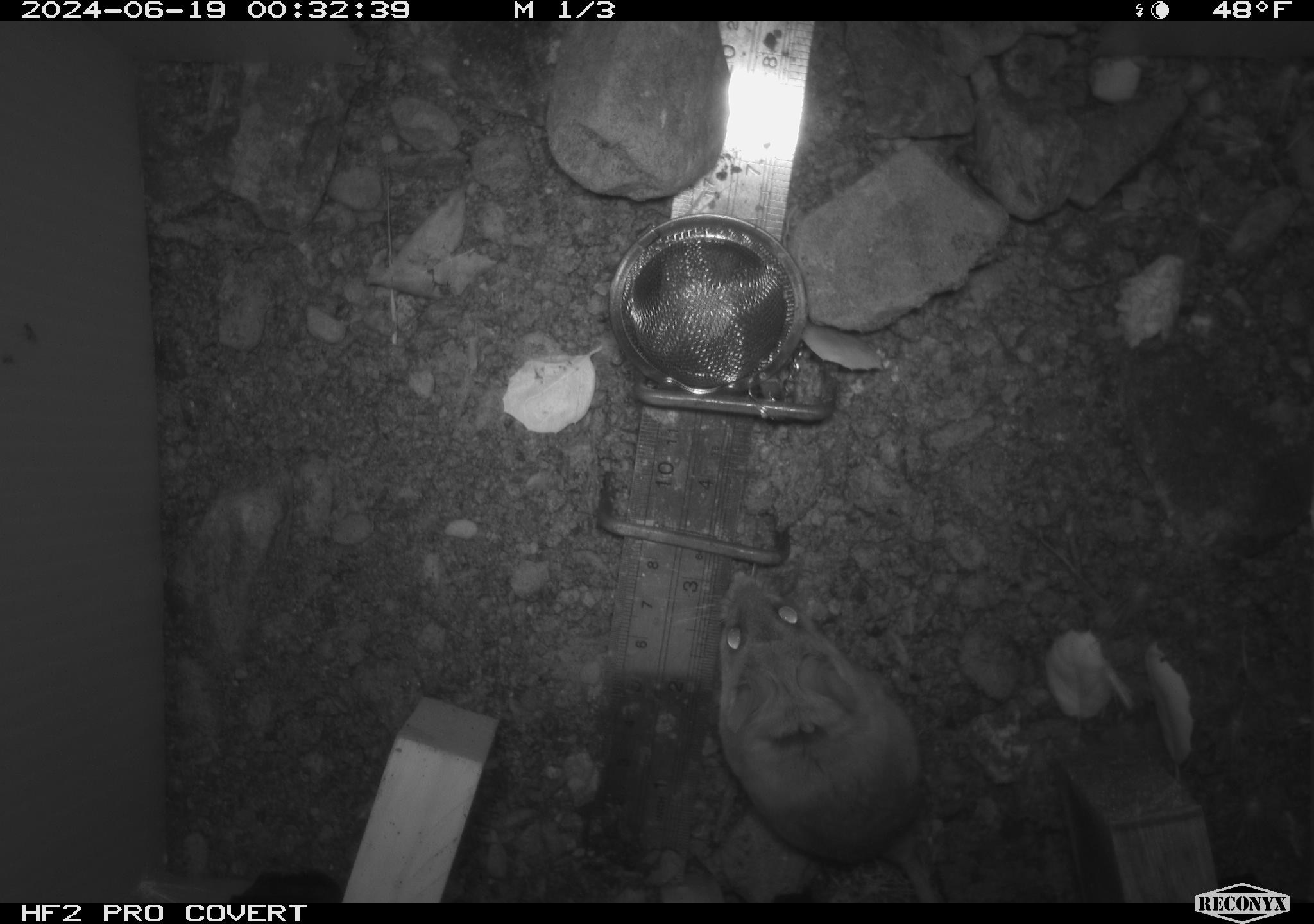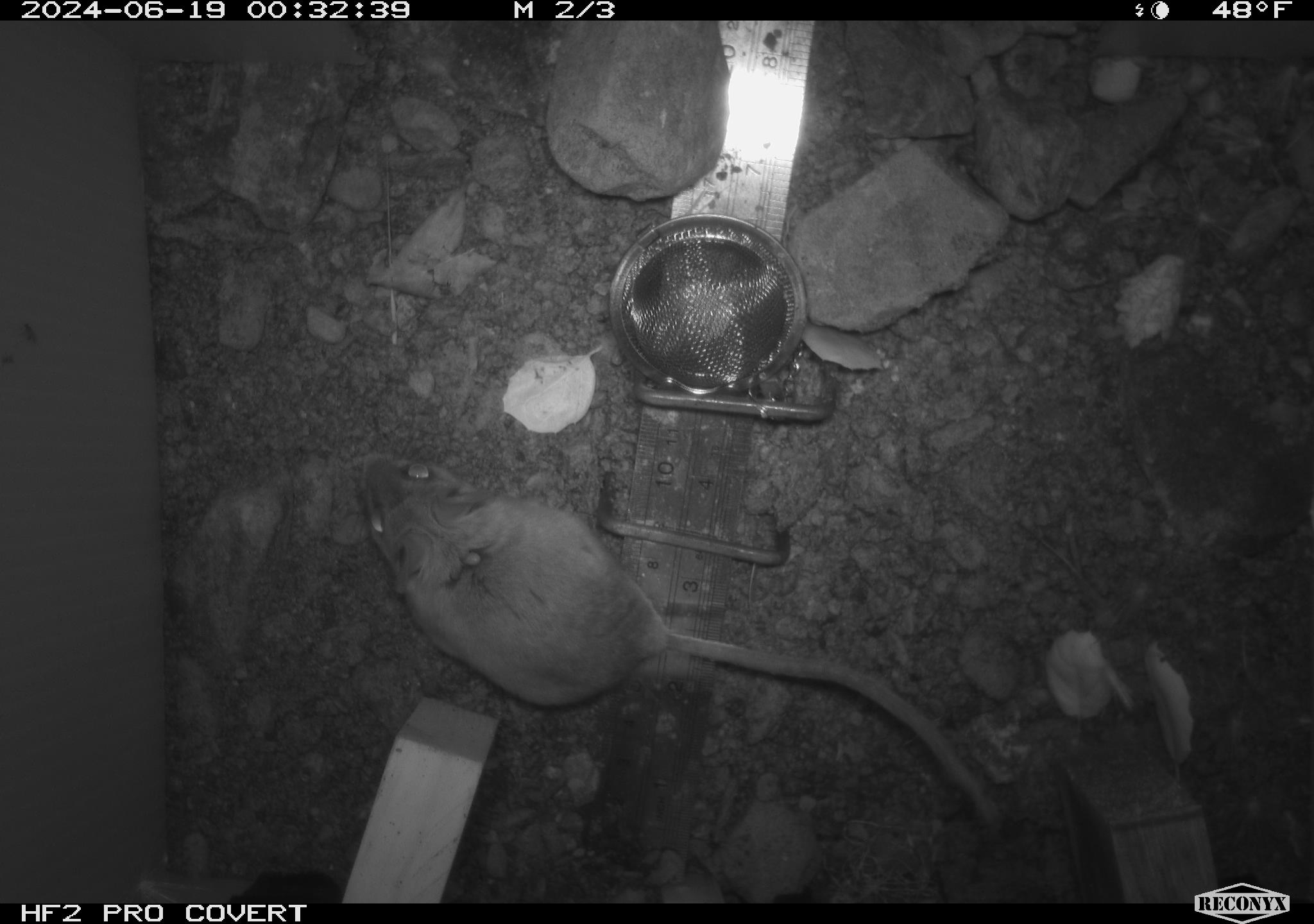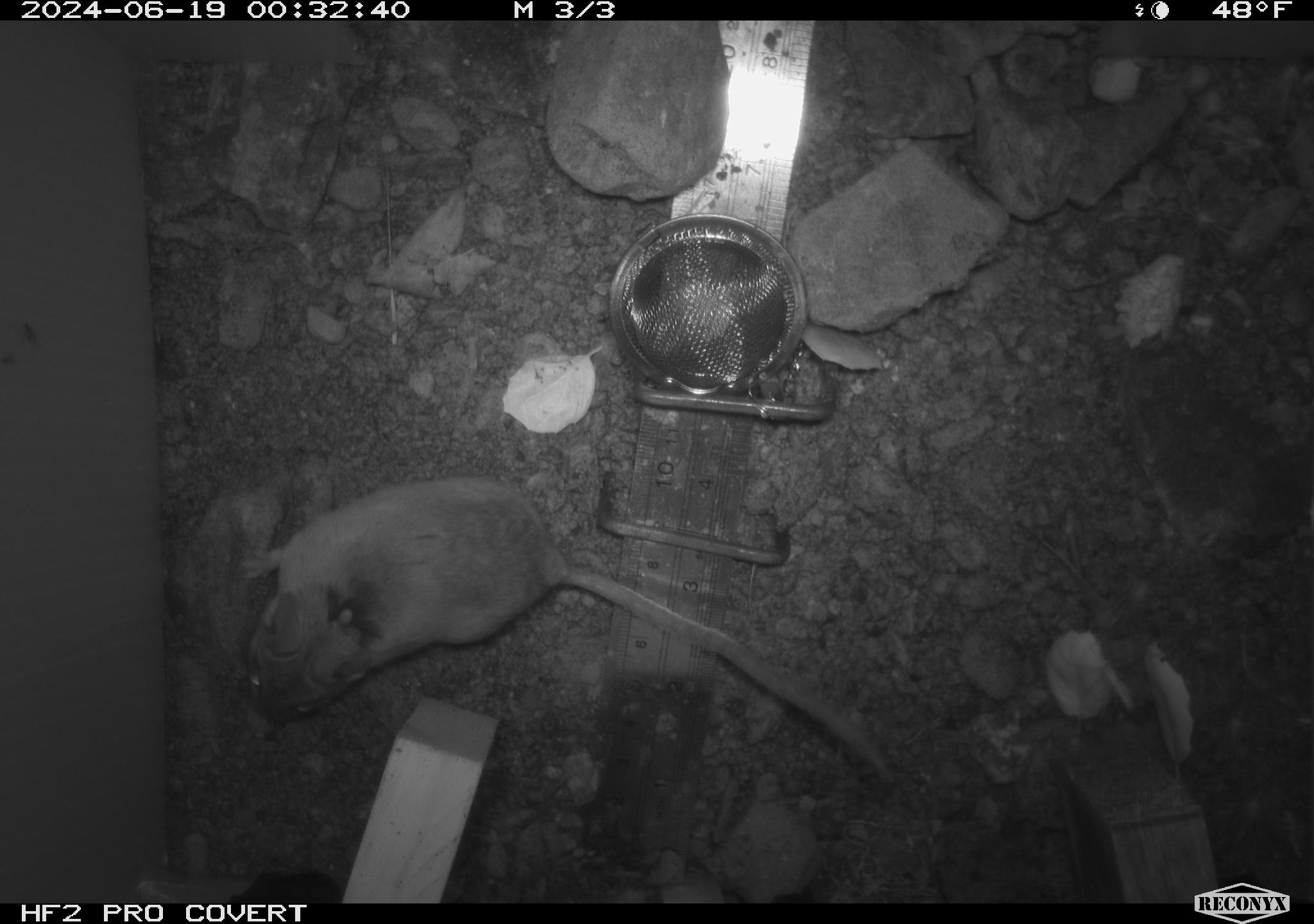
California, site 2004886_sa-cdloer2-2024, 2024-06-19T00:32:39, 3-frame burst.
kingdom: Animalia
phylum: Chordata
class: Mammalia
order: Rodentia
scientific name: Rodentia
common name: mouse species